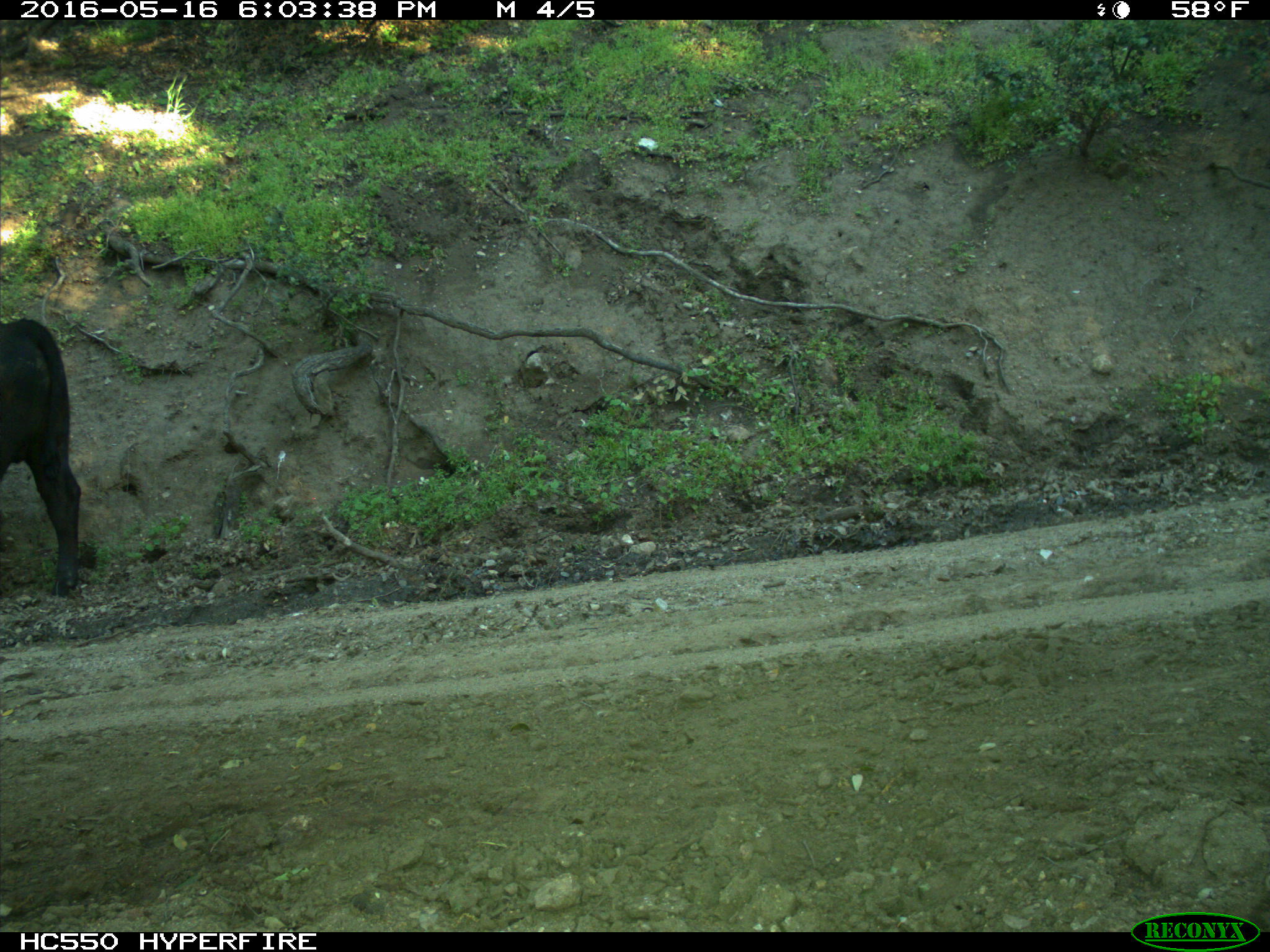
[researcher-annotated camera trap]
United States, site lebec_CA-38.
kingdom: Animalia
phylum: Chordata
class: Mammalia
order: Artiodactyla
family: Bovidae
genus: Bos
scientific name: Bos taurus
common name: domestic cow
Bos taurus (domestic cow).